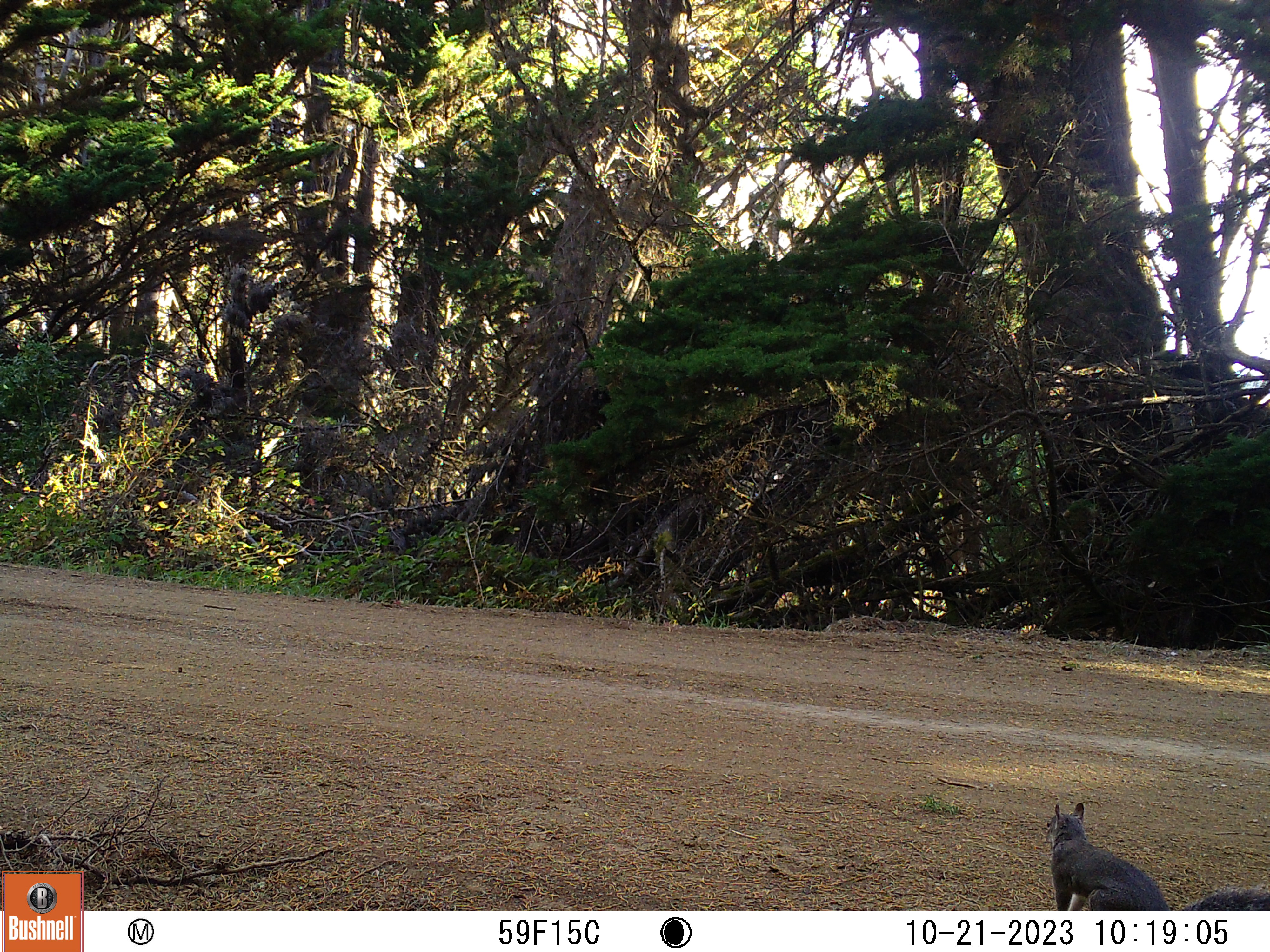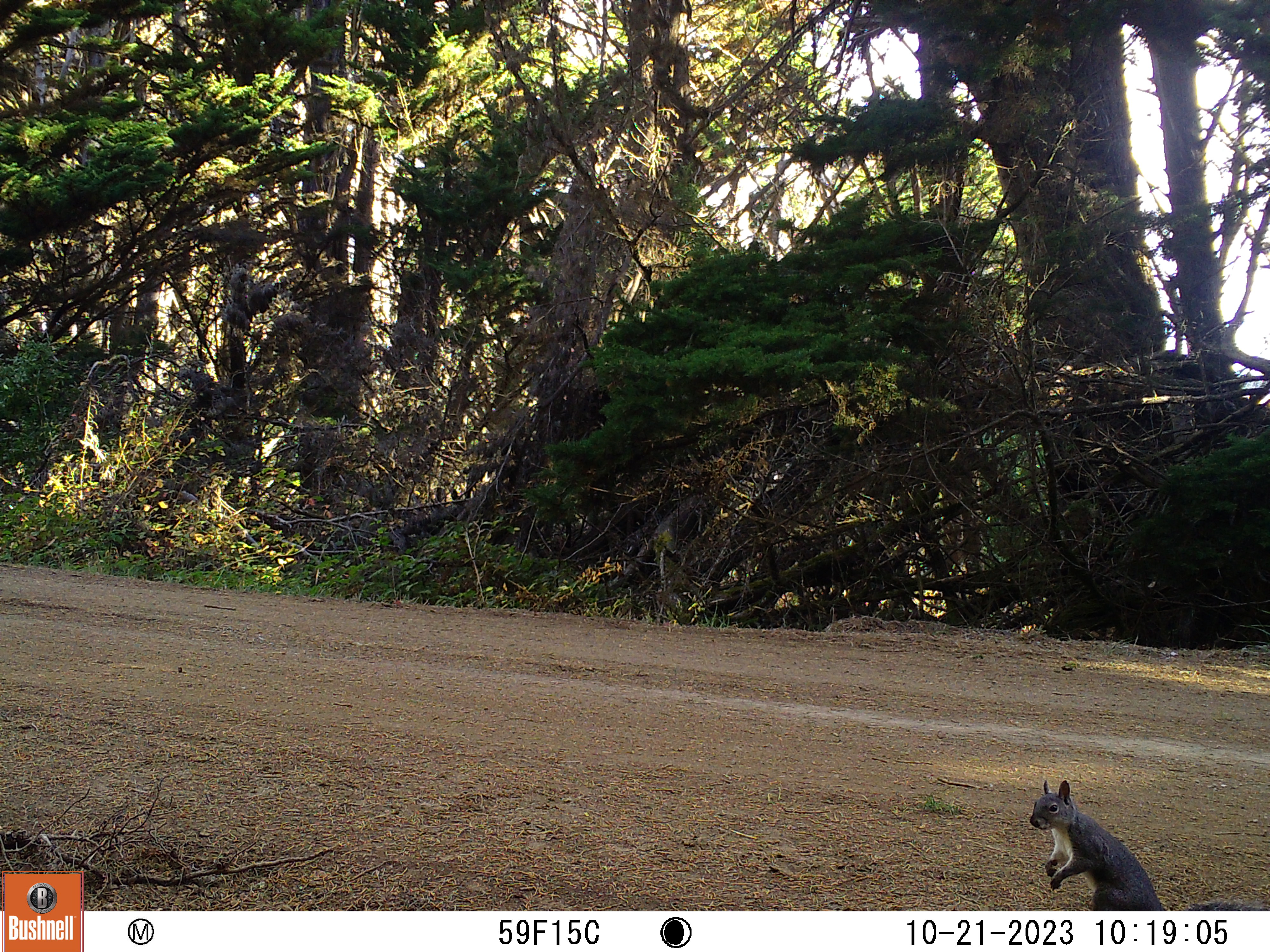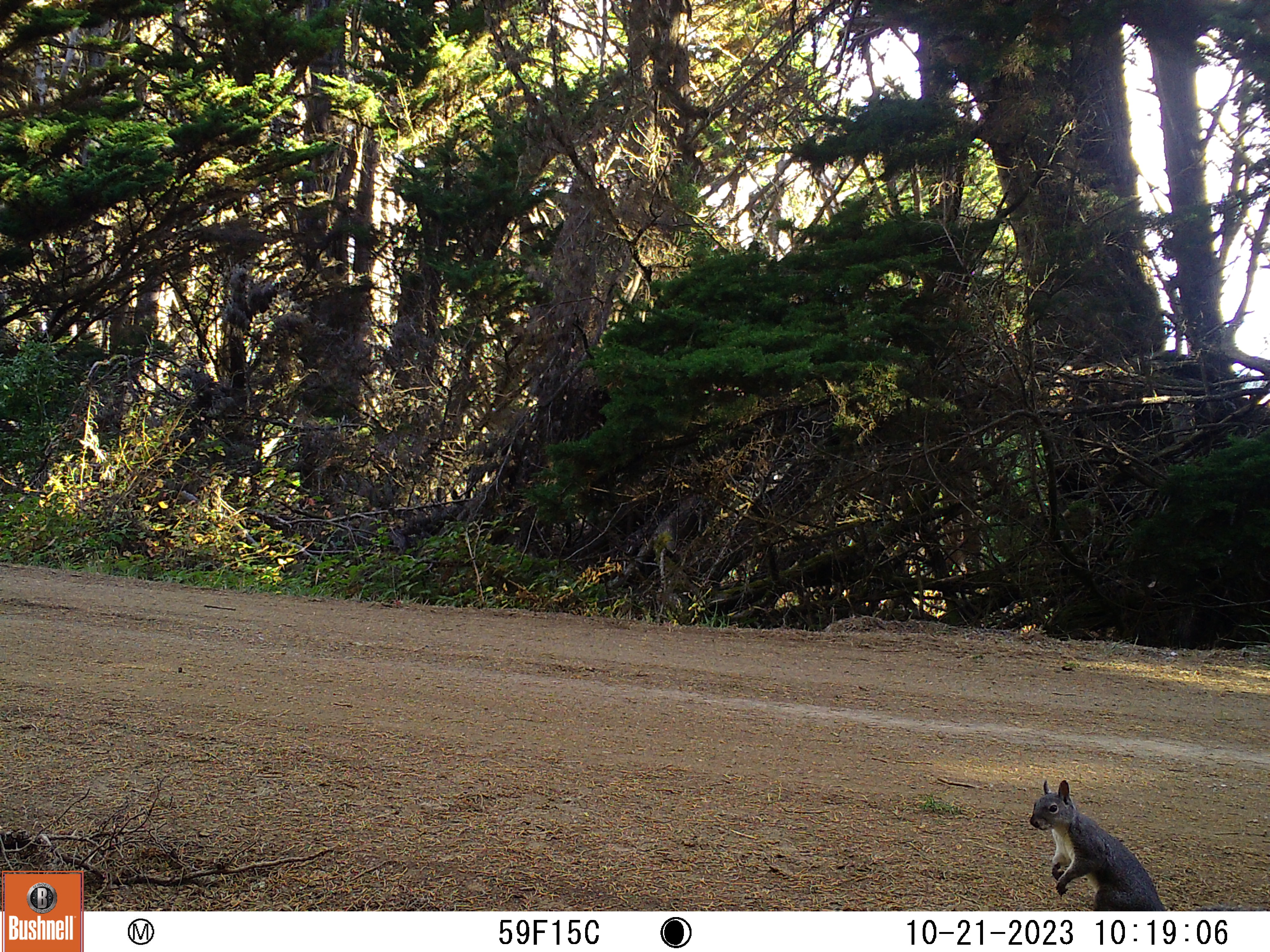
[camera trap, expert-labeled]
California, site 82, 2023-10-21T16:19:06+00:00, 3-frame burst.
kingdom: Animalia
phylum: Chordata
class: Mammalia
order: Rodentia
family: Sciuridae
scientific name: Sciuridae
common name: squirrel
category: unknown squirrel